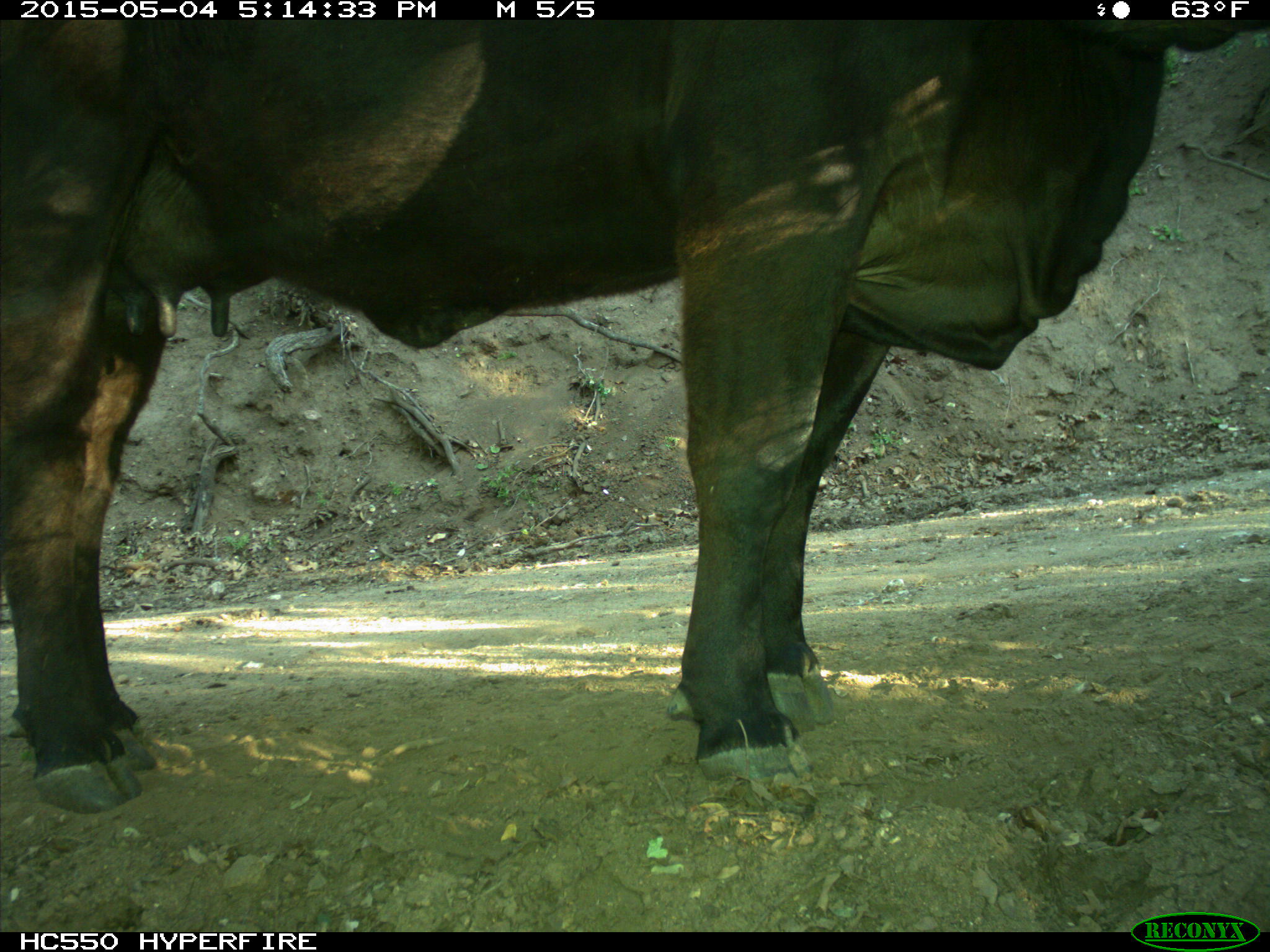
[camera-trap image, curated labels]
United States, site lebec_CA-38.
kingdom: Animalia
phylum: Chordata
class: Mammalia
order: Artiodactyla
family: Bovidae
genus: Bos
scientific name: Bos taurus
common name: domestic cow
Bos taurus (domestic cow).